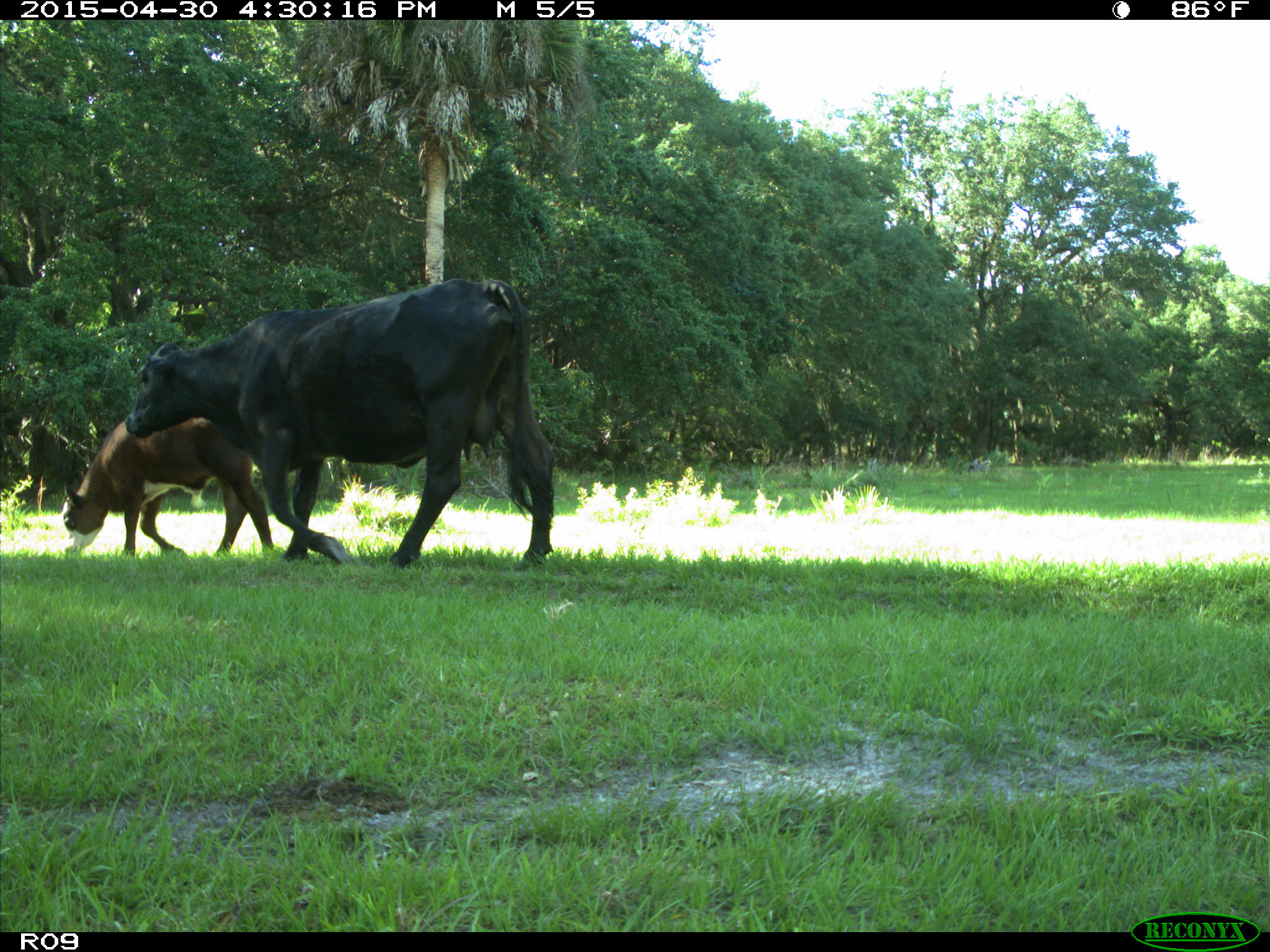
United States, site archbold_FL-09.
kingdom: Animalia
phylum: Chordata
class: Mammalia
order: Artiodactyla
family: Bovidae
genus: Bos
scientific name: Bos taurus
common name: domestic cow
Bos taurus (domestic cow).